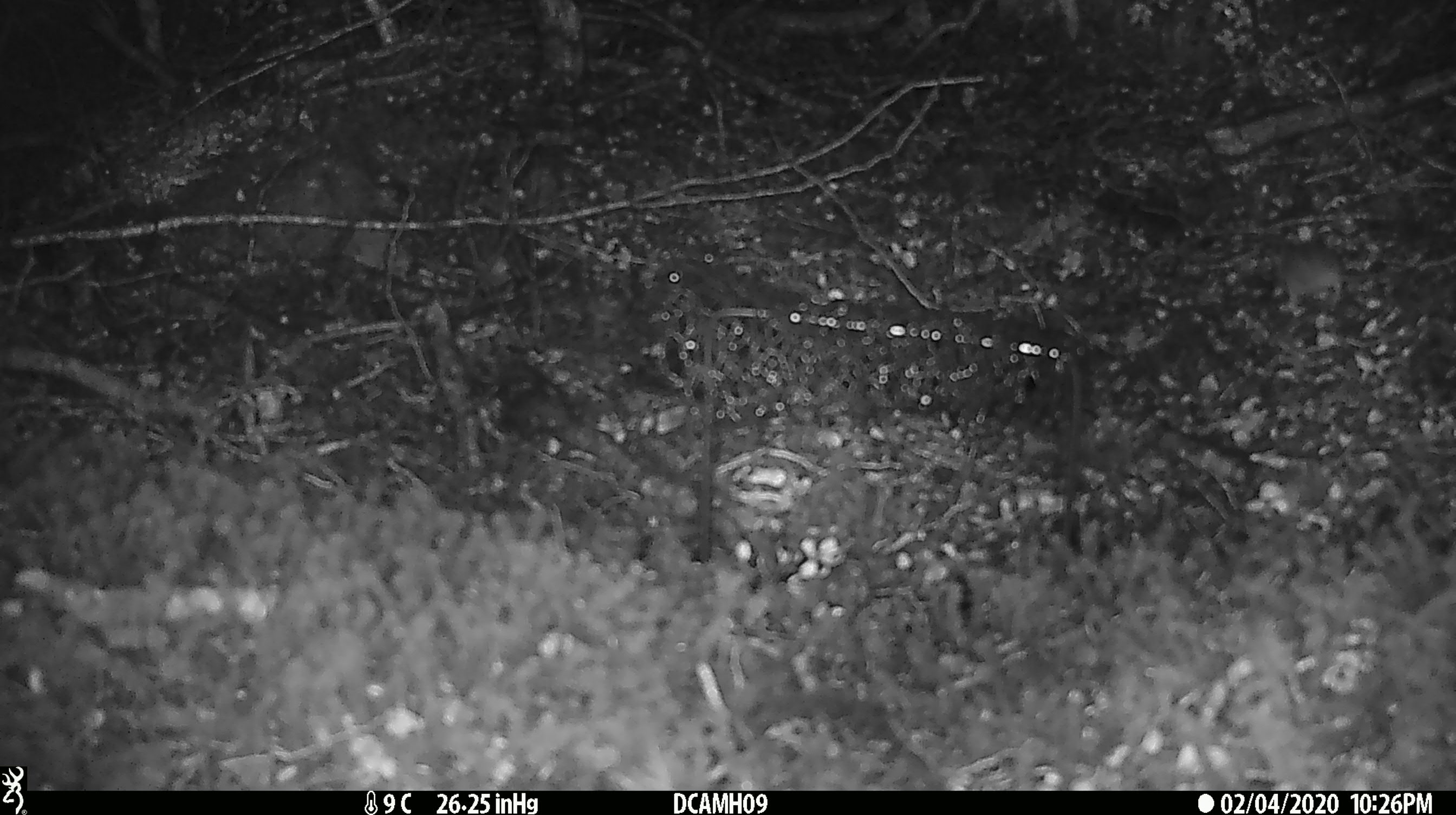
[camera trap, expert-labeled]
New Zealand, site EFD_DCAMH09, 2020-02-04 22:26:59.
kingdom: Animalia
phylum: Chordata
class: Mammalia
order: Rodentia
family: Muridae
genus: Mus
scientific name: Mus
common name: mouse